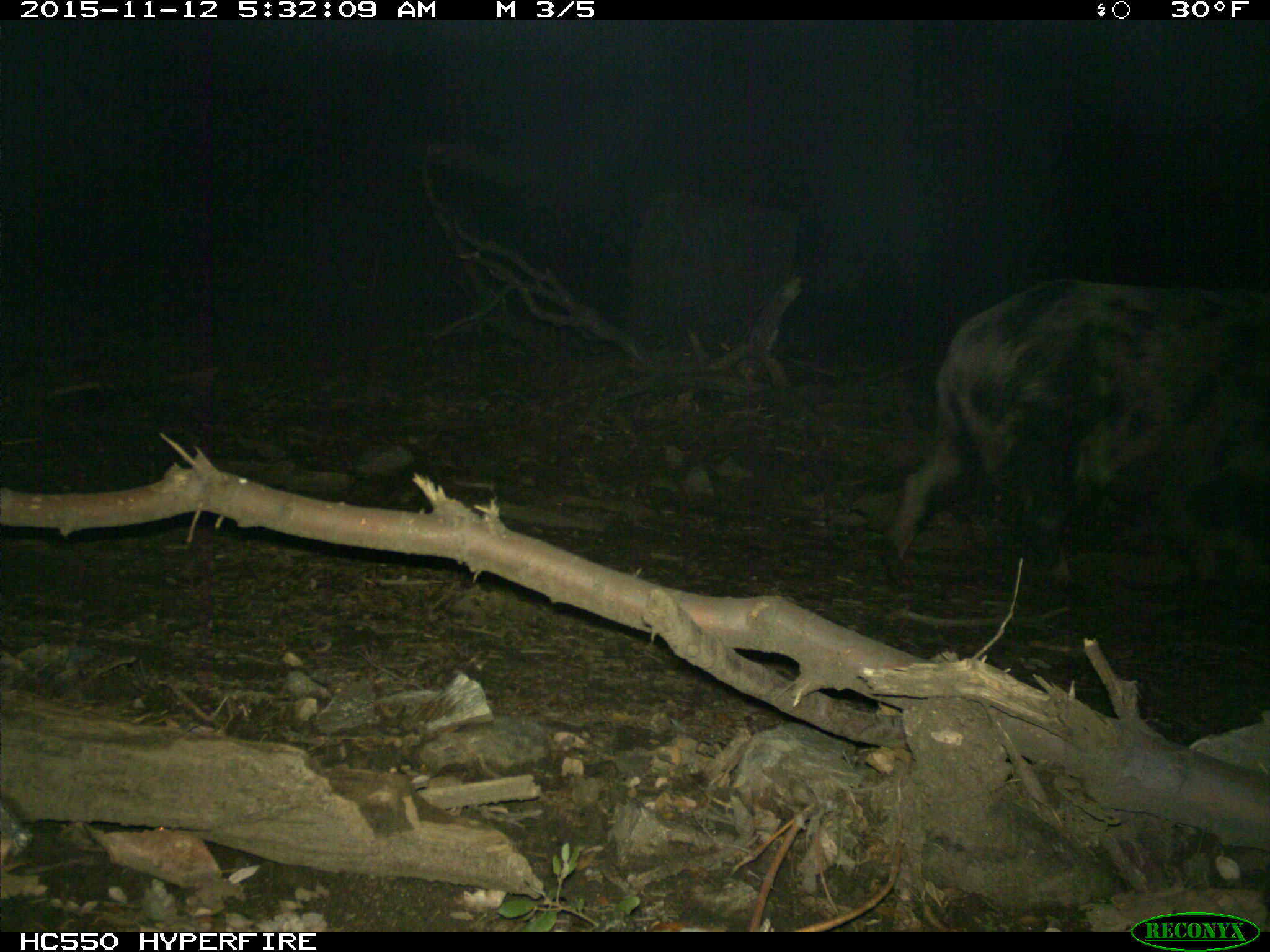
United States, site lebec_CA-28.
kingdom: Animalia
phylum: Chordata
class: Mammalia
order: Artiodactyla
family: Suidae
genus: Sus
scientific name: Sus scrofa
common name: wild boar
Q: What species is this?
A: Sus scrofa (wild boar).